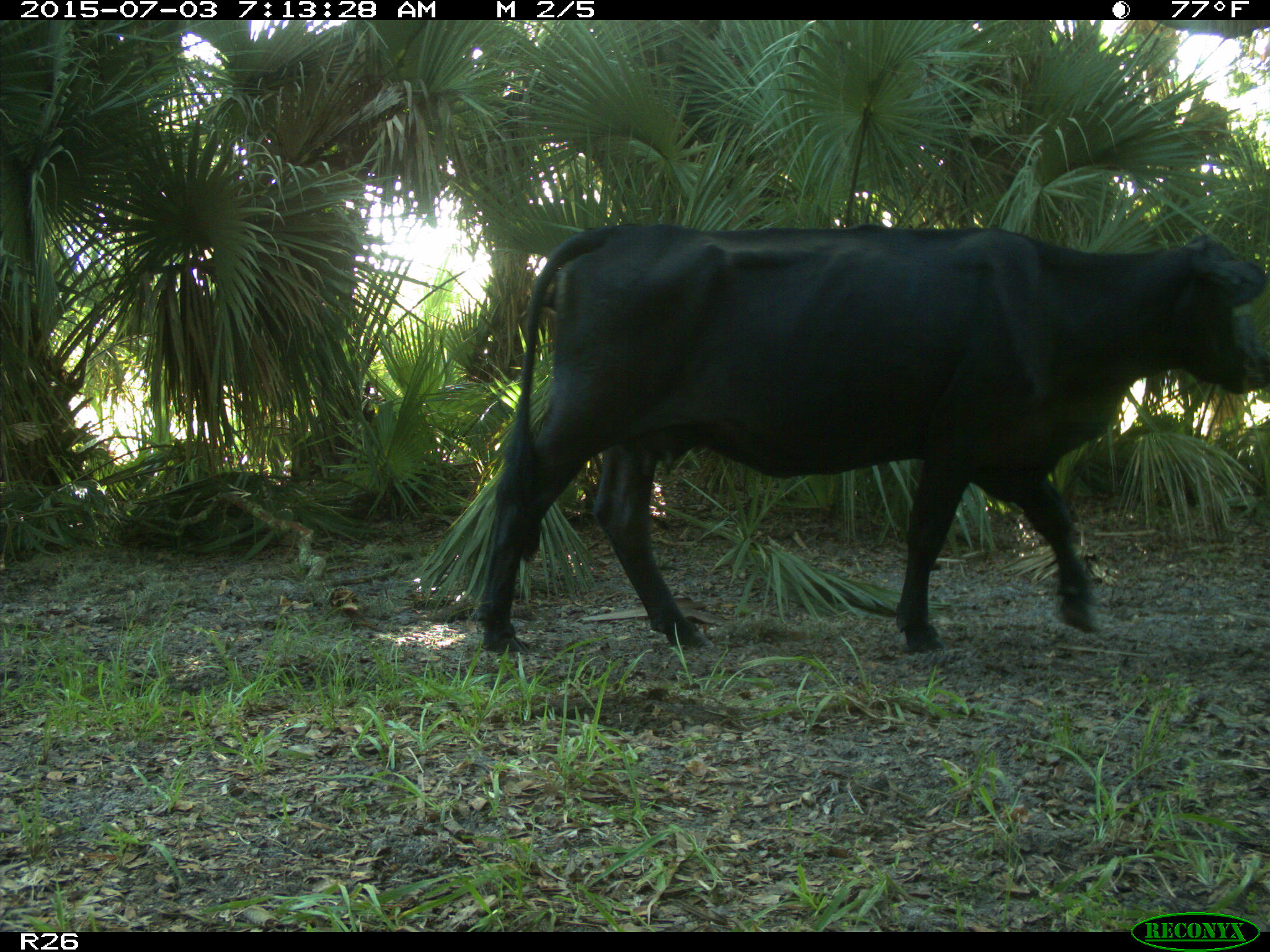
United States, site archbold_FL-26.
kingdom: Animalia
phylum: Chordata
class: Mammalia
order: Artiodactyla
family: Bovidae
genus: Bos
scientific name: Bos taurus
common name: domestic cow